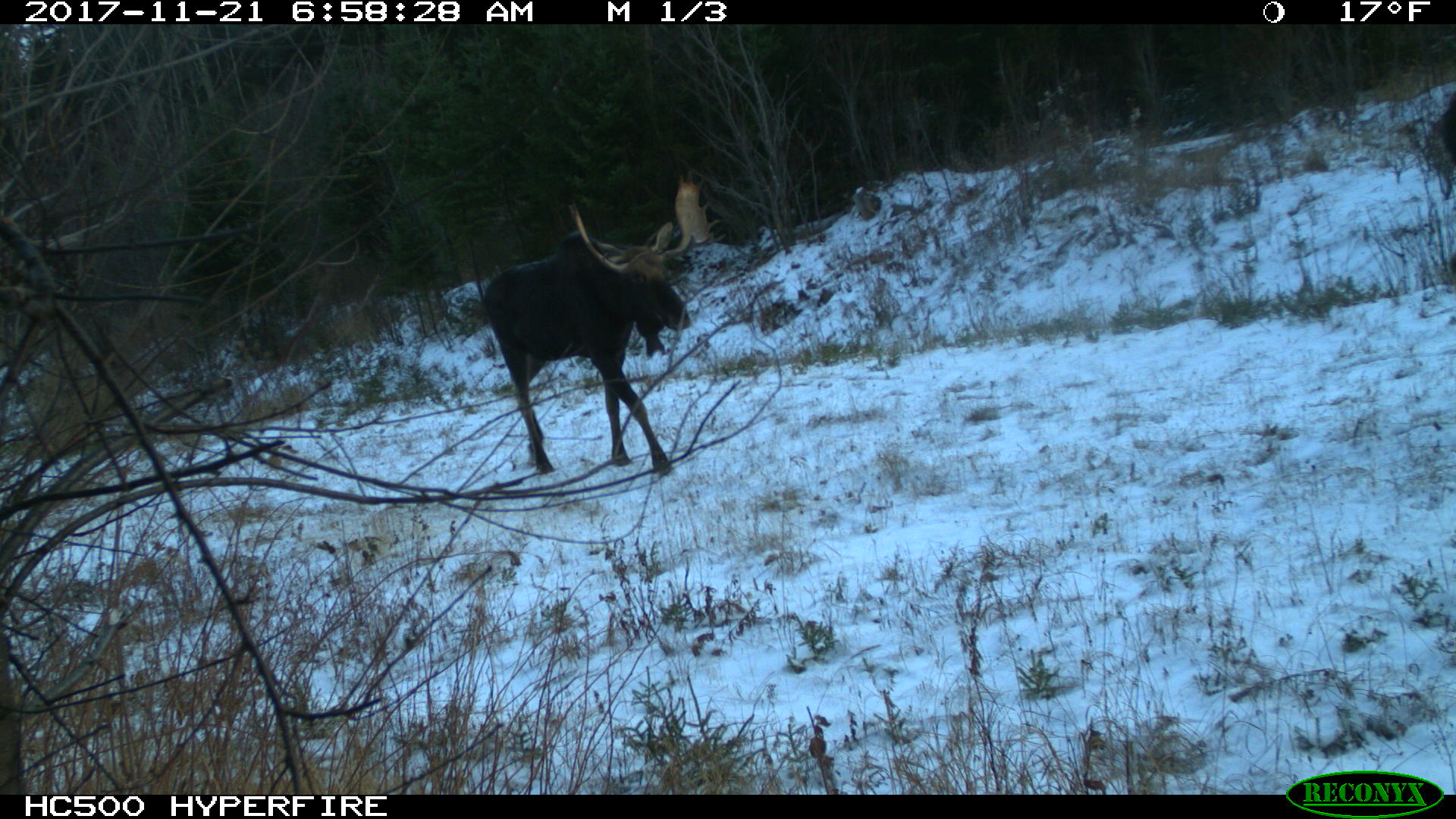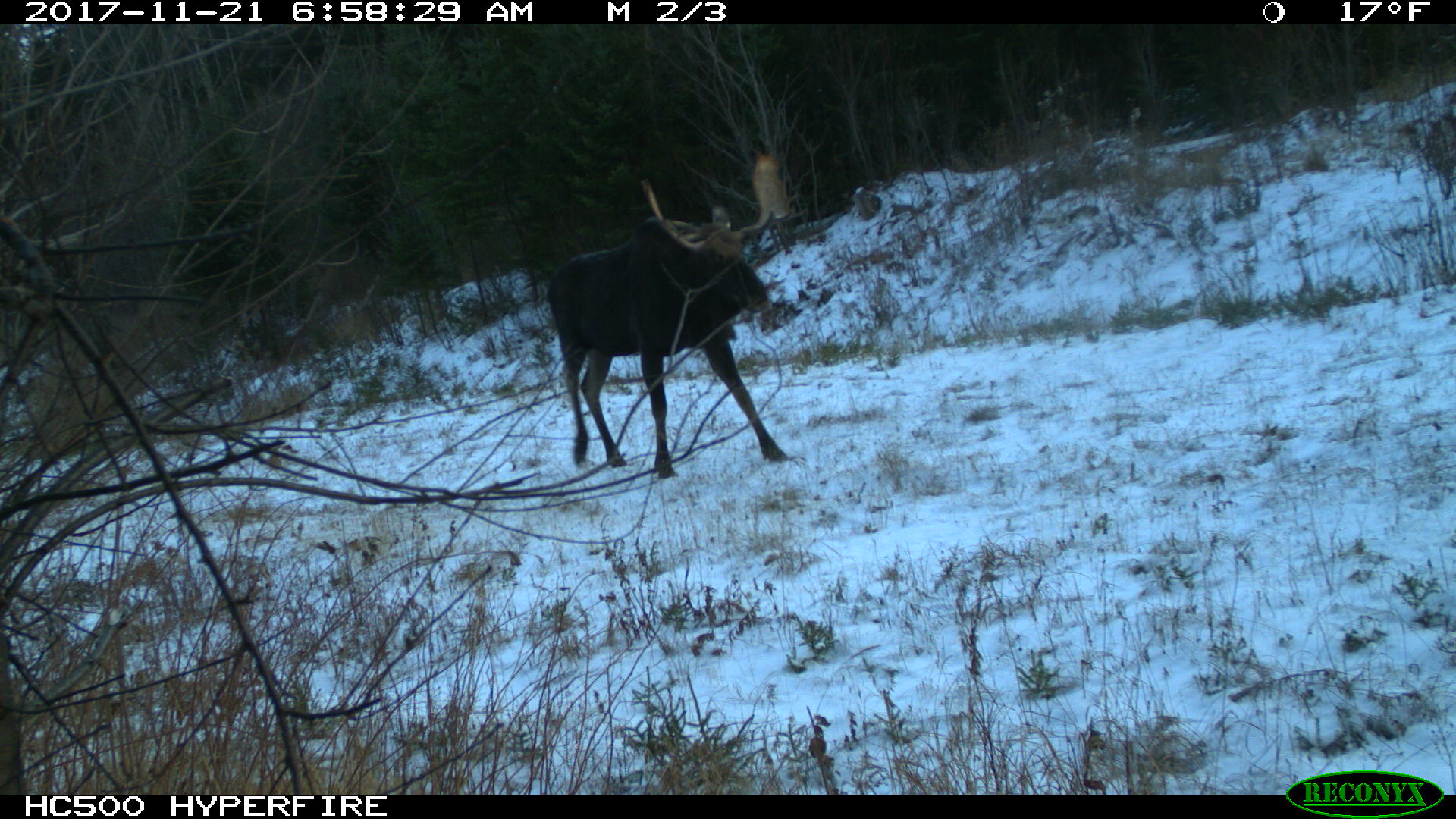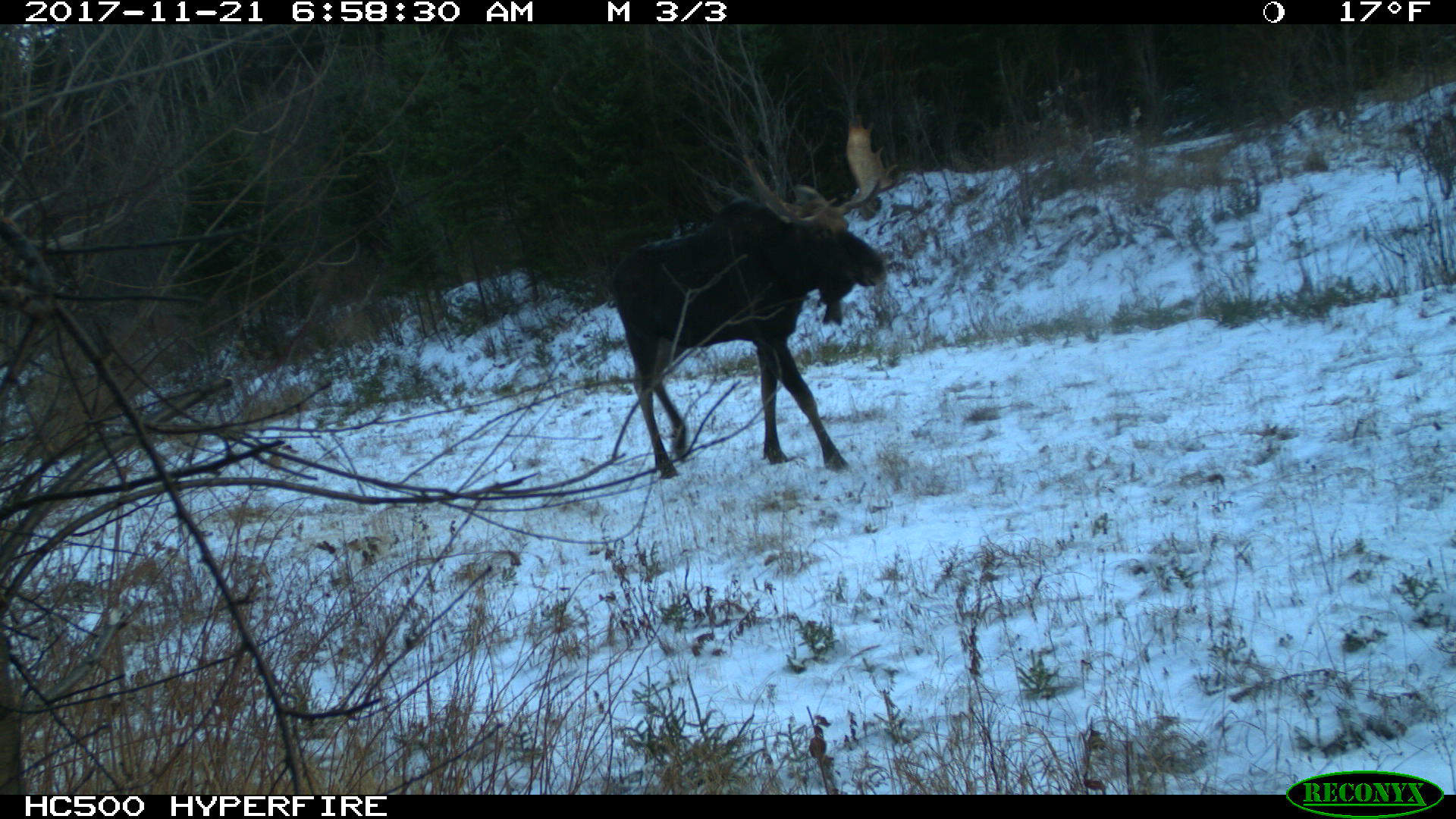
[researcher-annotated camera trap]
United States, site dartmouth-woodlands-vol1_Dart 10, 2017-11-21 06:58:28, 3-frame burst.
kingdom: Animalia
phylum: Chordata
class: Mammalia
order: Artiodactyla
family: Cervidae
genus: Alces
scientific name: Alces alces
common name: moose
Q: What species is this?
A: Moose (Alces alces).